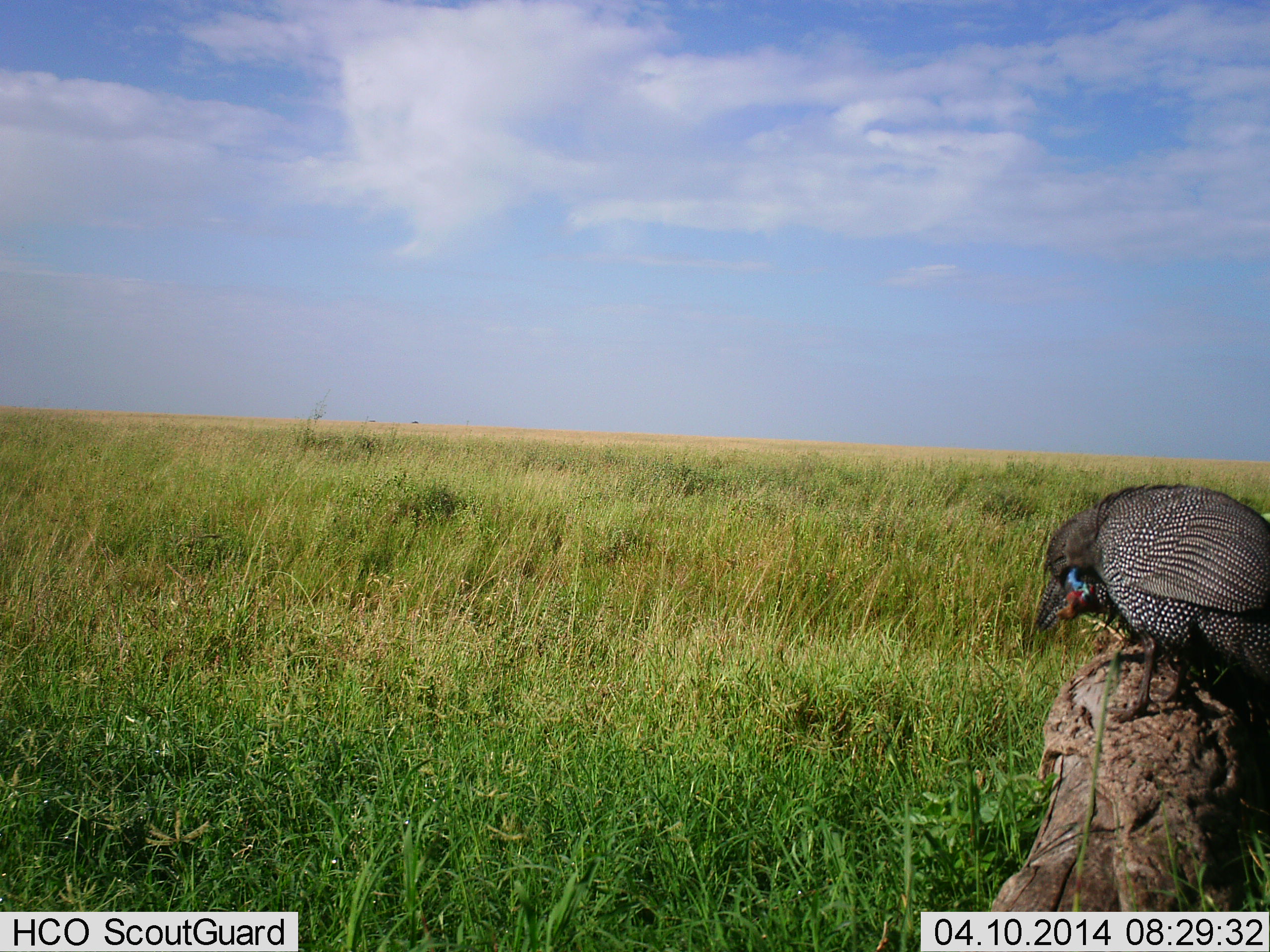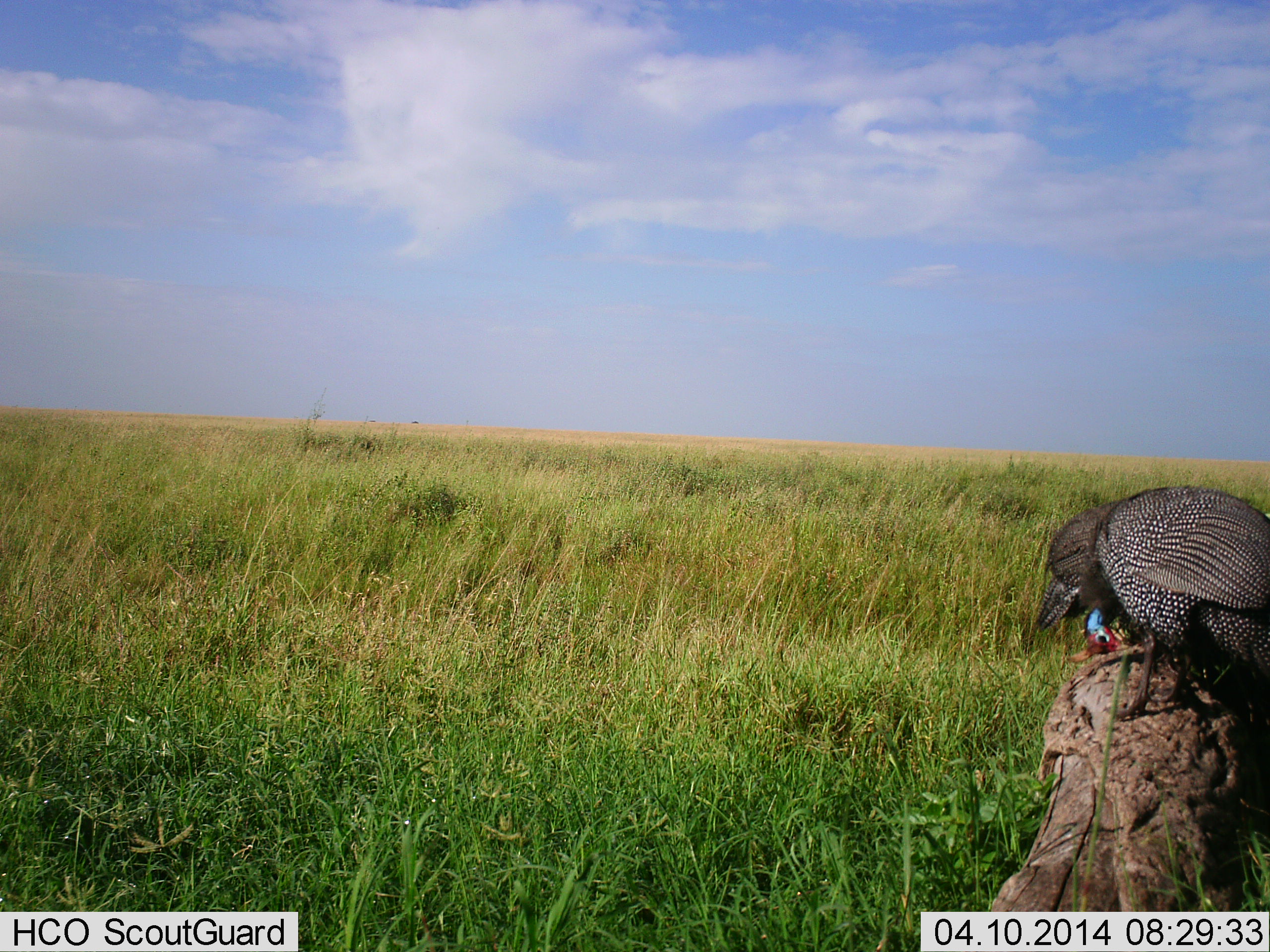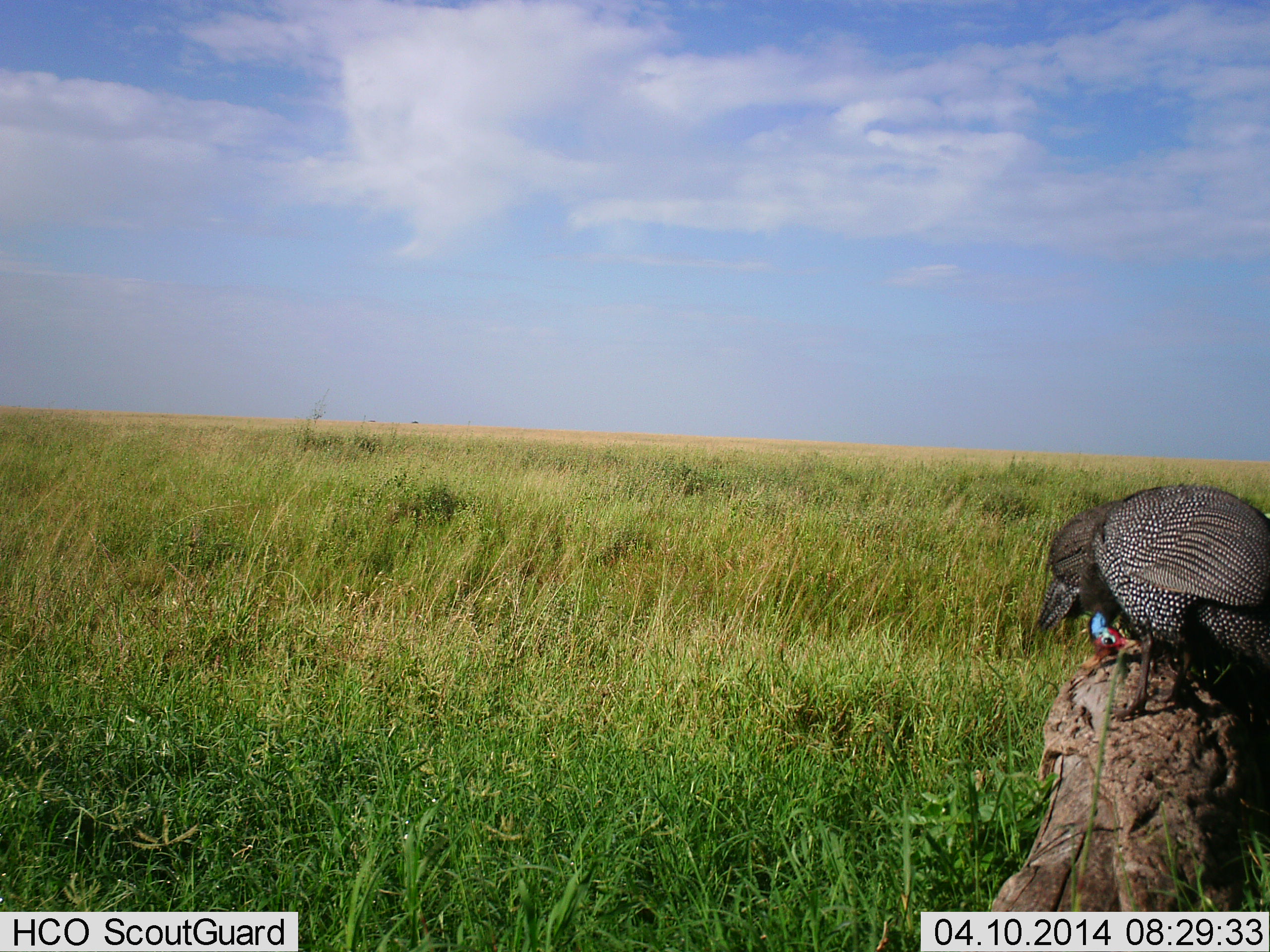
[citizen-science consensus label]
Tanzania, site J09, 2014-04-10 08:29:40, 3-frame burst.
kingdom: Animalia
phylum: Chordata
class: Aves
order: Galliformes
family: Numididae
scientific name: Numididae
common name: guinea fowl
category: guineafowl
Guineafowl (guinea fowl) (Numididae), count 2. Behavior (volunteer vote fractions): standing 80%, resting 10%, moving 0%, interacting 0%. Young present (vote fraction): 0%. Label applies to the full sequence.